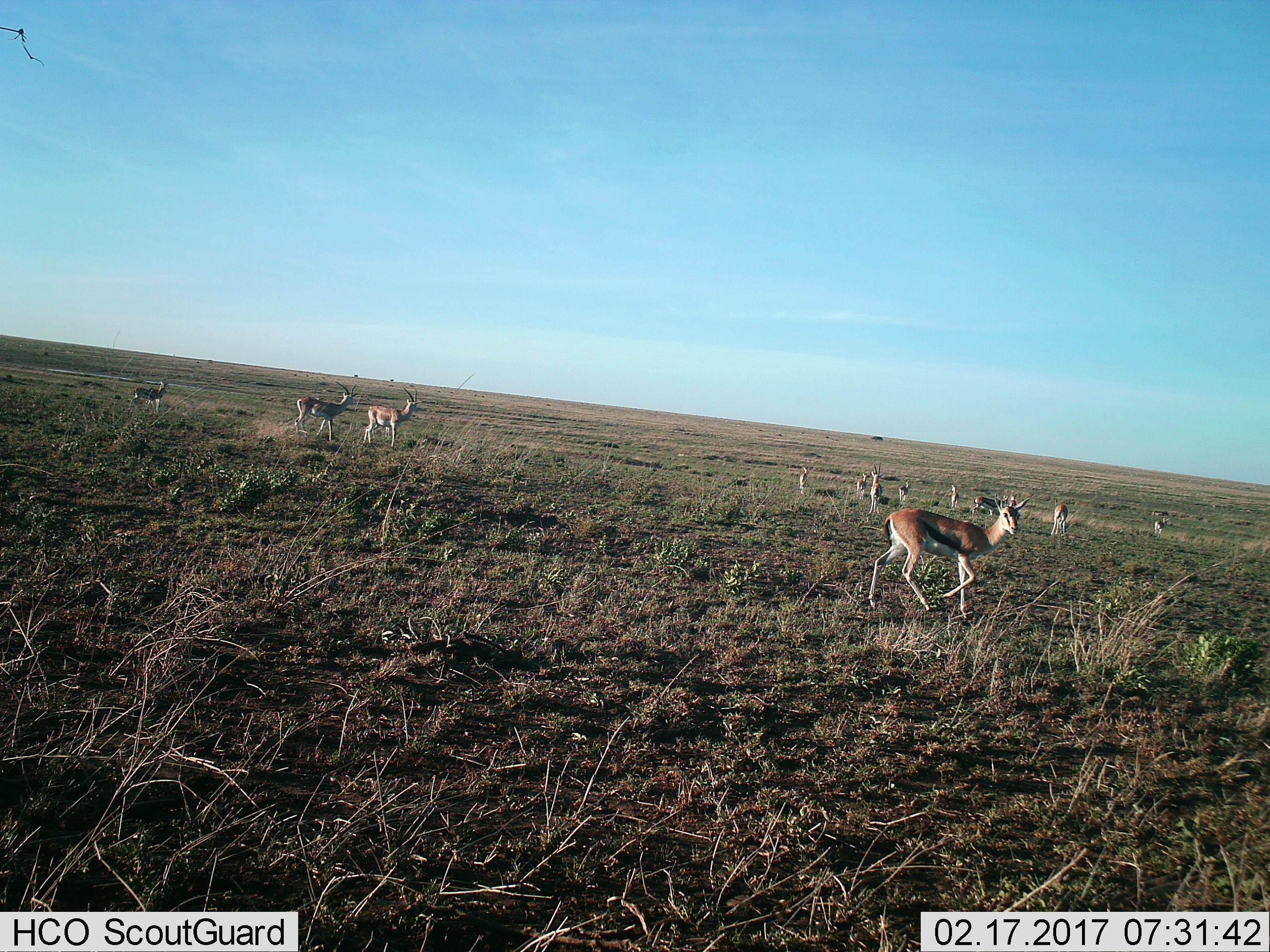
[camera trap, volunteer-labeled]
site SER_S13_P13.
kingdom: Animalia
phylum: Chordata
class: Mammalia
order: Artiodactyla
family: Bovidae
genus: Eudorcas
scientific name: Eudorcas thomsonii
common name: thomson's gazelle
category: gazellethomsons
Gazellethomsons (thomson's gazelle) (Eudorcas thomsonii), count 11-50. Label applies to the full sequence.